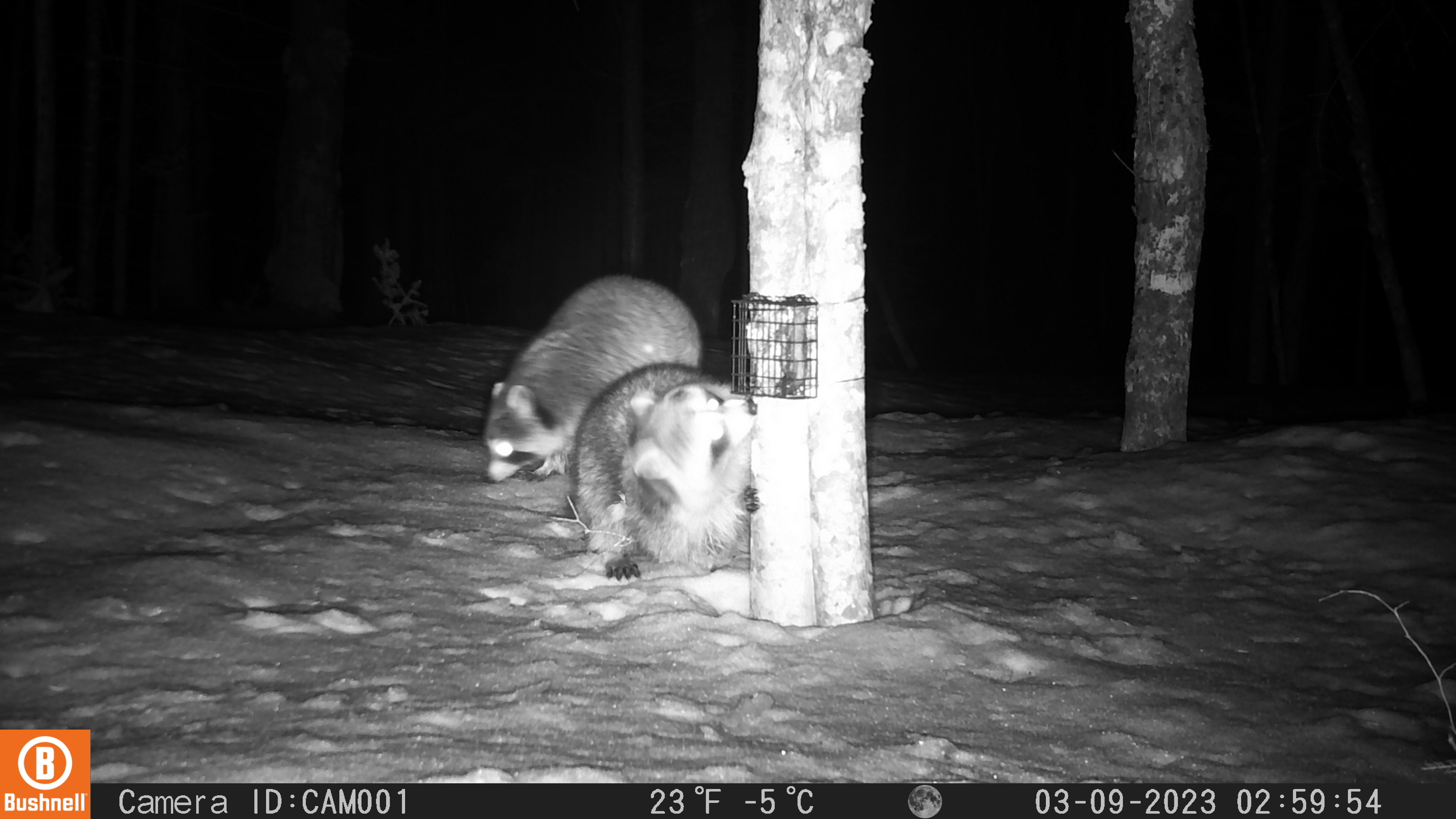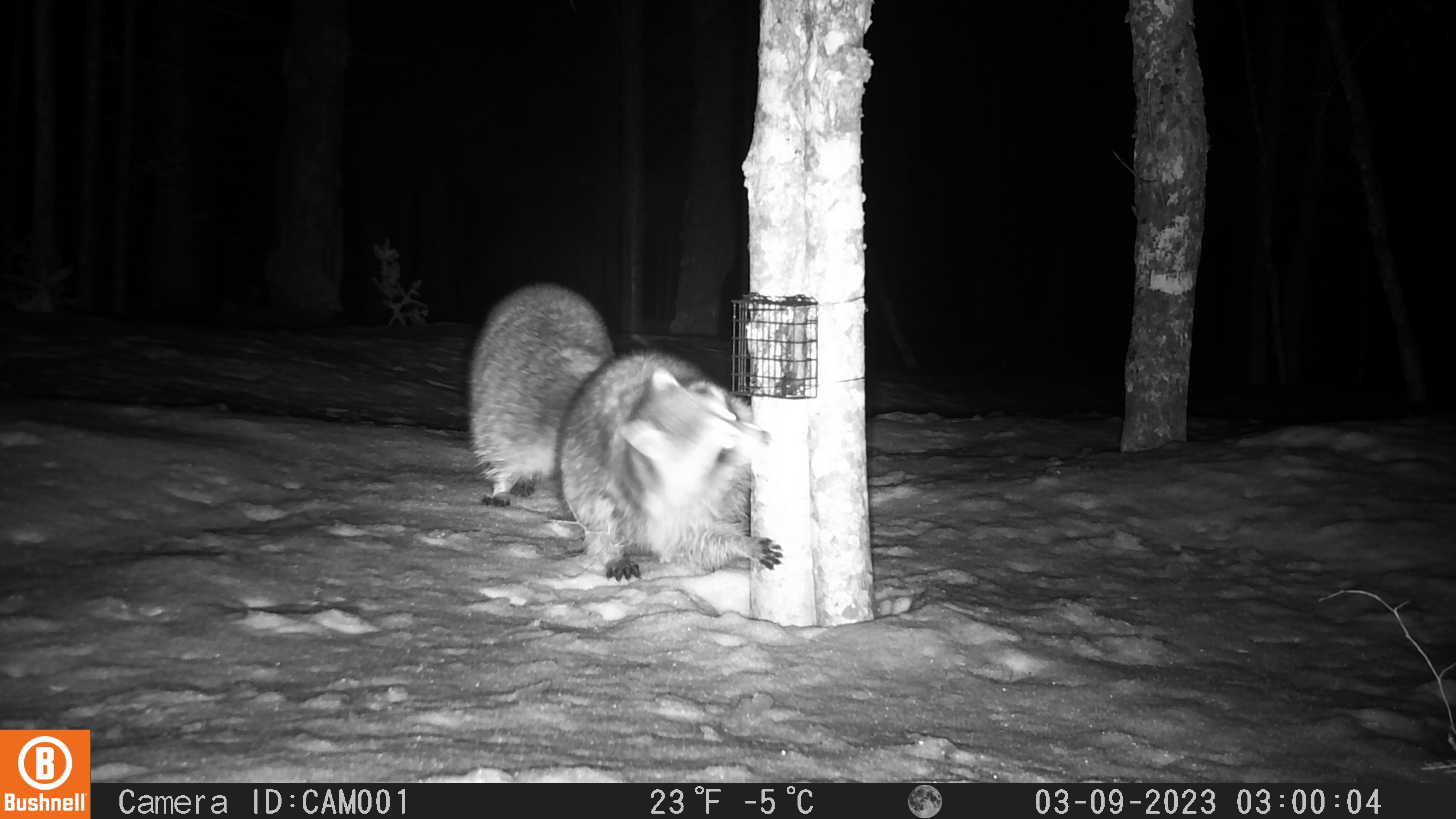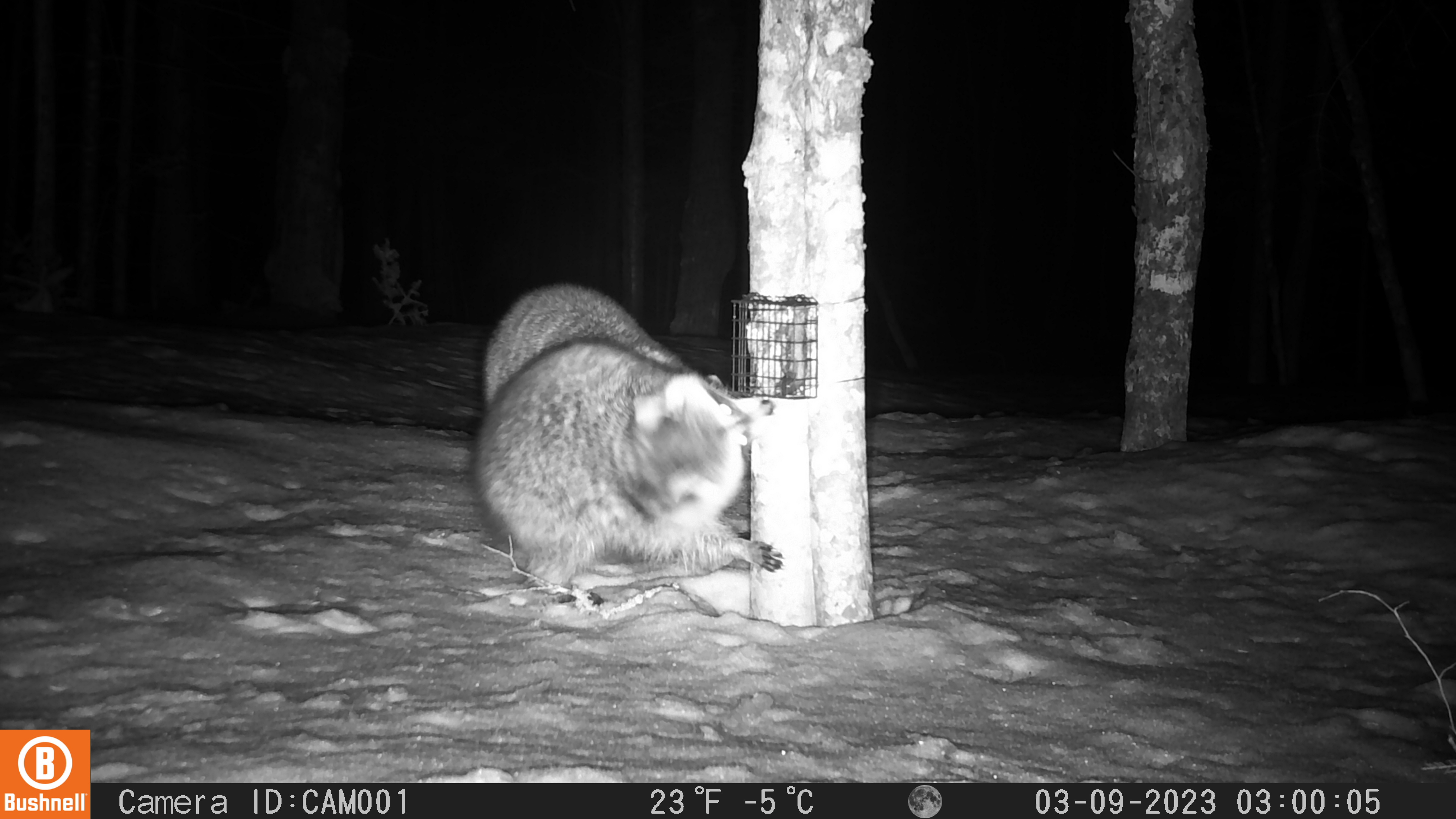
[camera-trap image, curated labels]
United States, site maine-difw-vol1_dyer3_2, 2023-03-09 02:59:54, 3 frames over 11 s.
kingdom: Animalia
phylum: Chordata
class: Mammalia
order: Carnivora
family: Procyonidae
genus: Procyon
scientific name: Procyon lotor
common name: raccoon